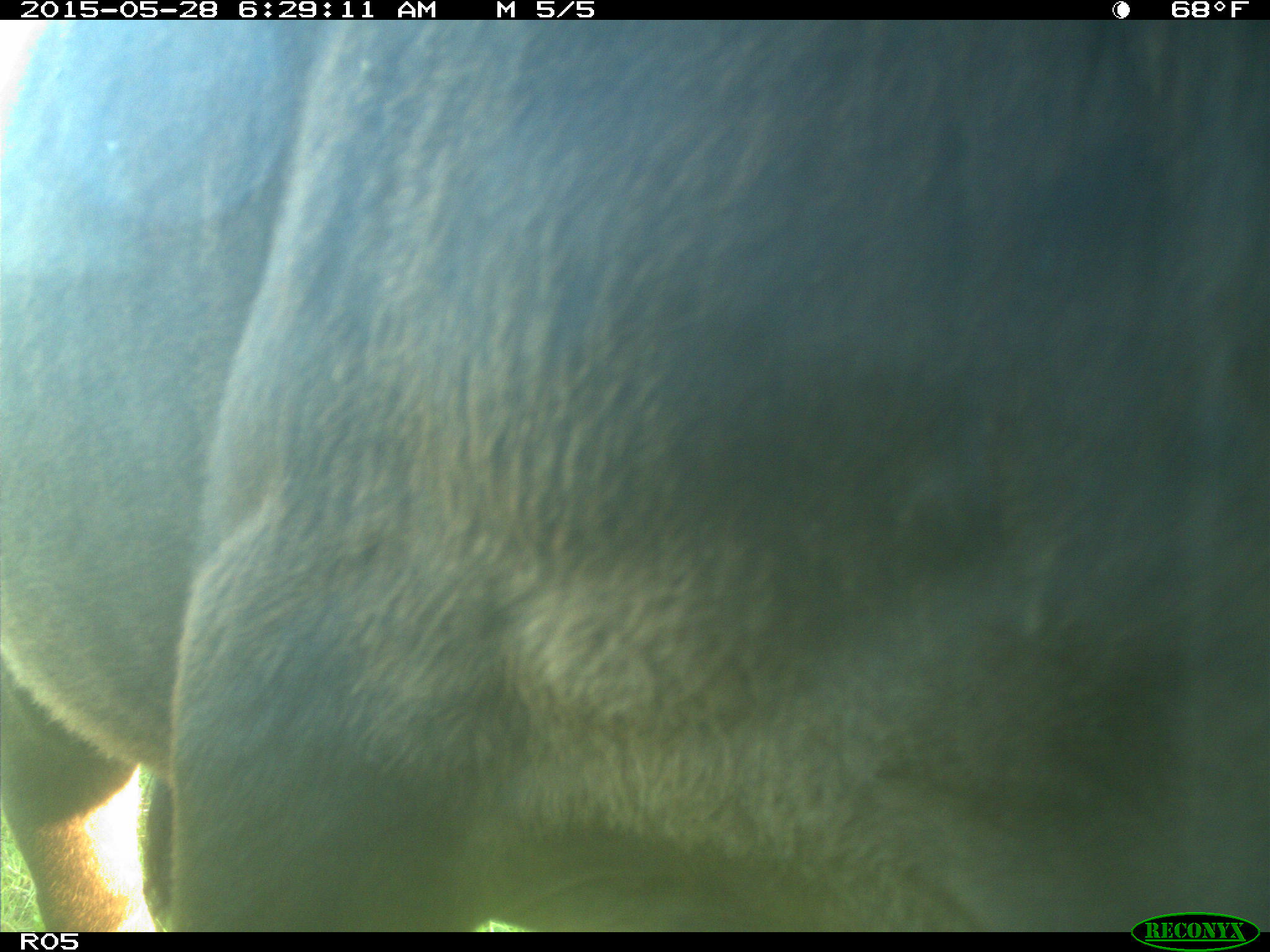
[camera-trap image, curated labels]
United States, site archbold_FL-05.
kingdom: Animalia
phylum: Chordata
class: Mammalia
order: Artiodactyla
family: Bovidae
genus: Bos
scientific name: Bos taurus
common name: domestic cow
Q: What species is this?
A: Bos taurus (domestic cow).